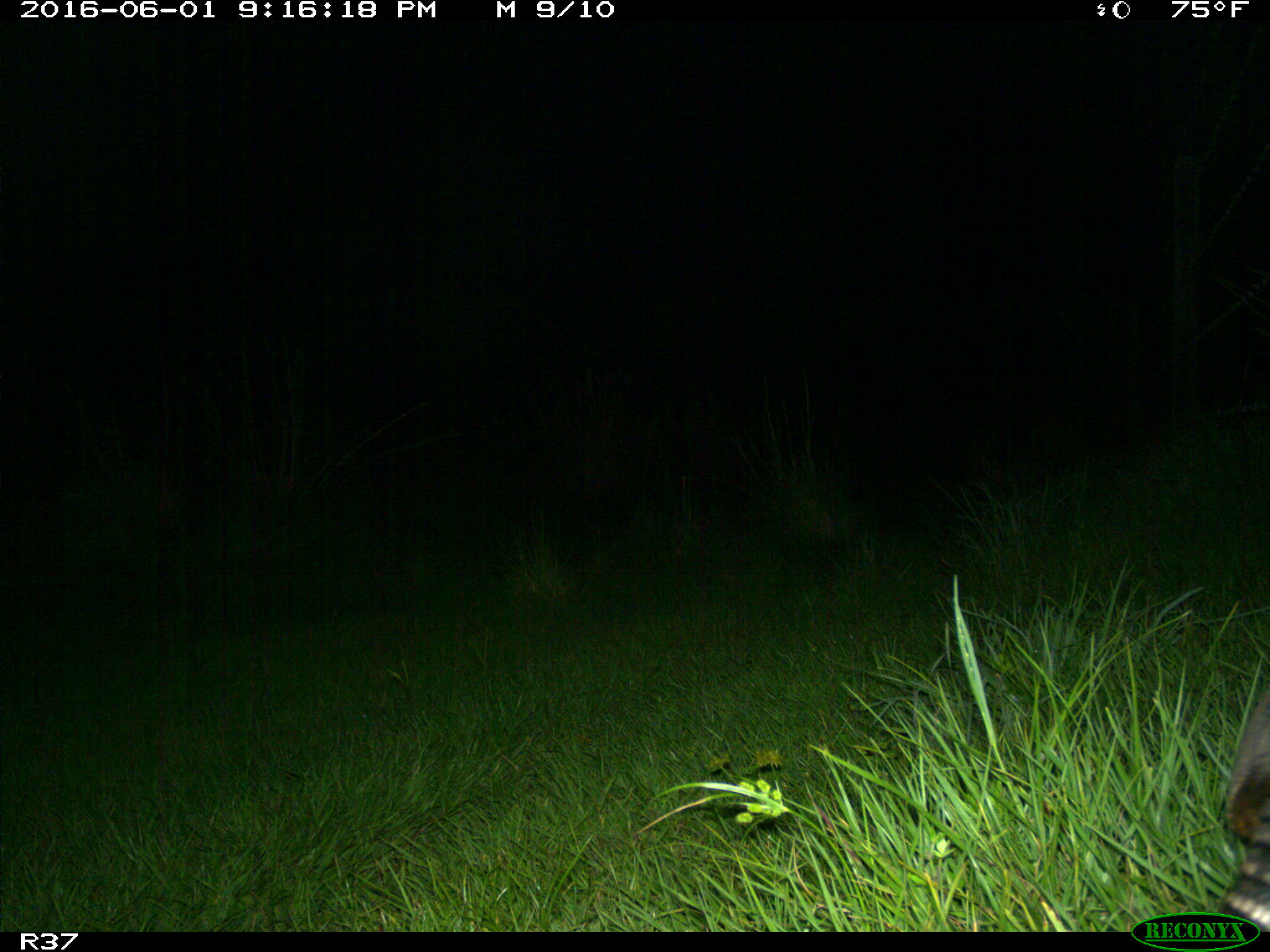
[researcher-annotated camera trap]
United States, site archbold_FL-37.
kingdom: Animalia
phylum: Chordata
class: Mammalia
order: Cingulata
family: Dasypodidae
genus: Dasypus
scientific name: Dasypus novemcinctus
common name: nine-banded armadillo